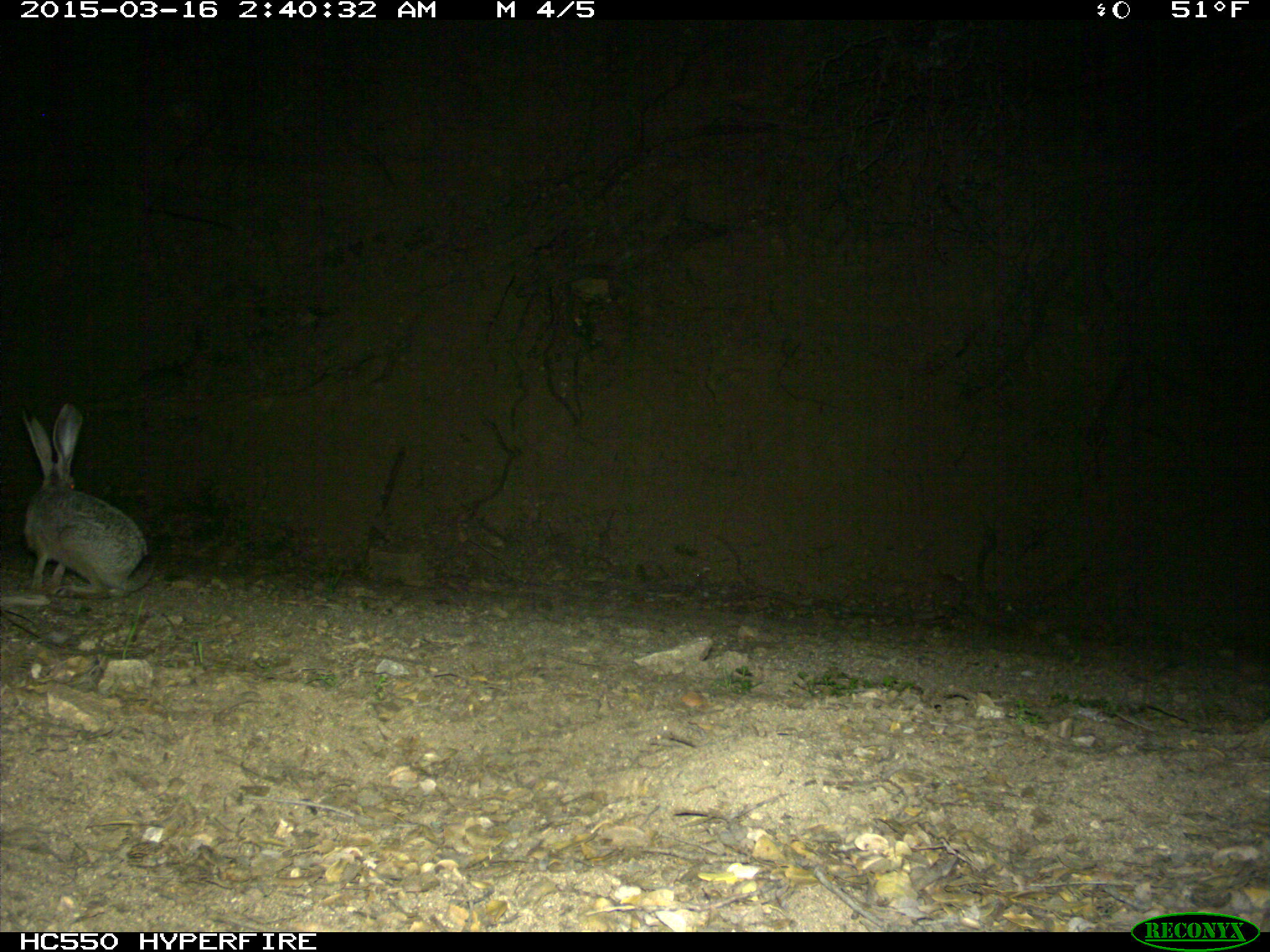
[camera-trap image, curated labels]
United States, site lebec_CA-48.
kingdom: Animalia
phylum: Chordata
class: Mammalia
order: Lagomorpha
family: Leporidae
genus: Lepus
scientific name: Lepus californicus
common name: black-tailed jackrabbit